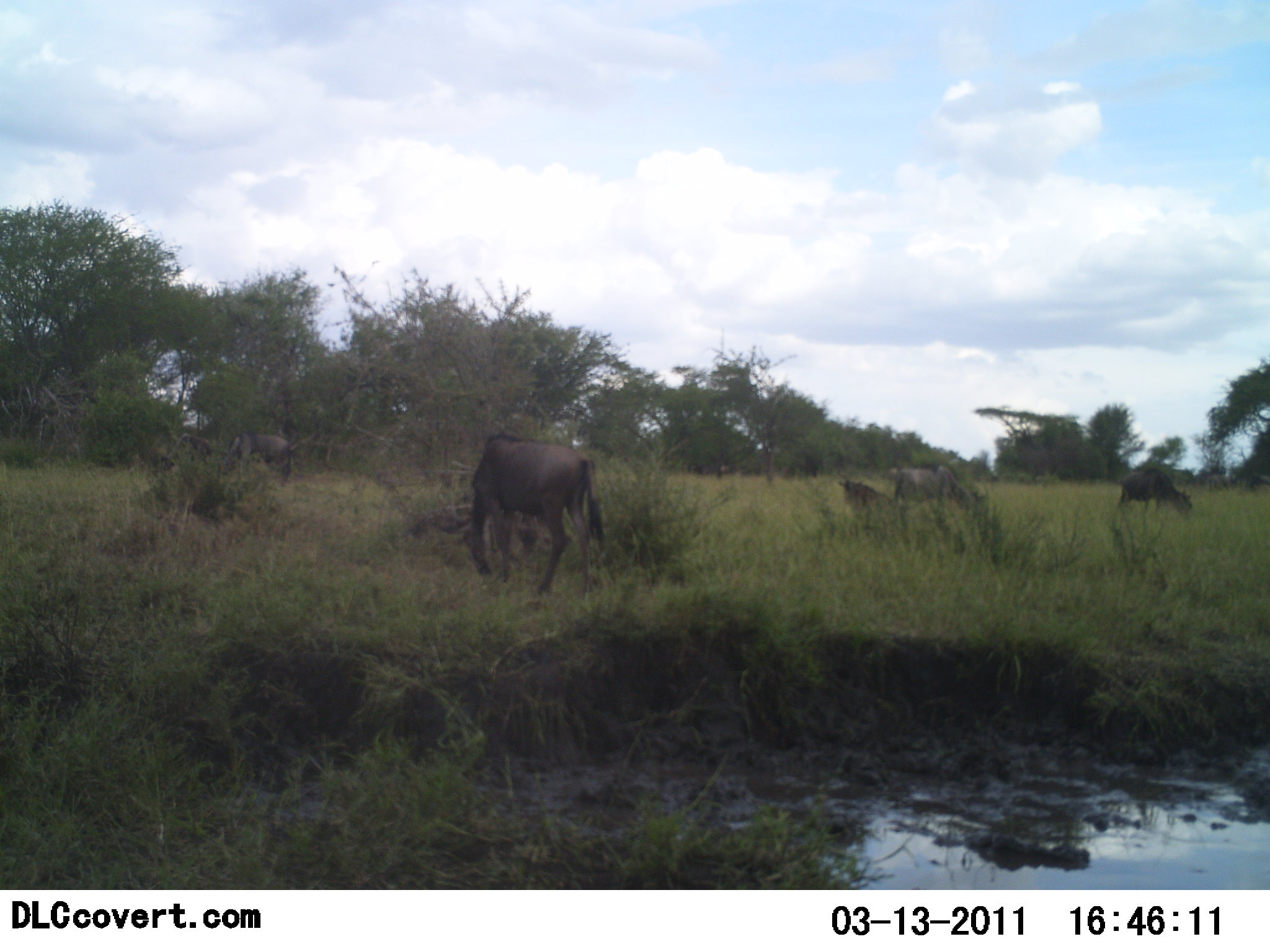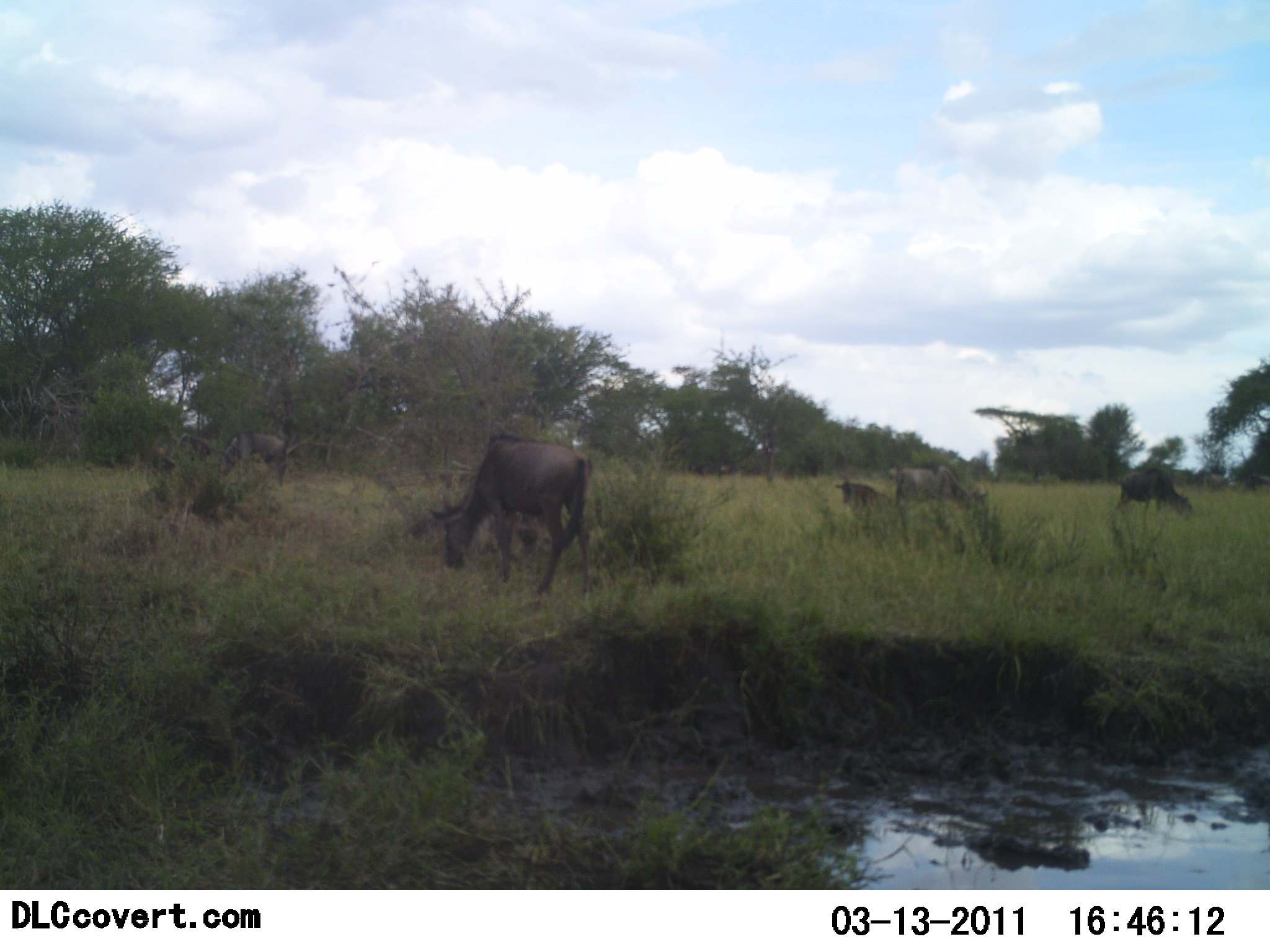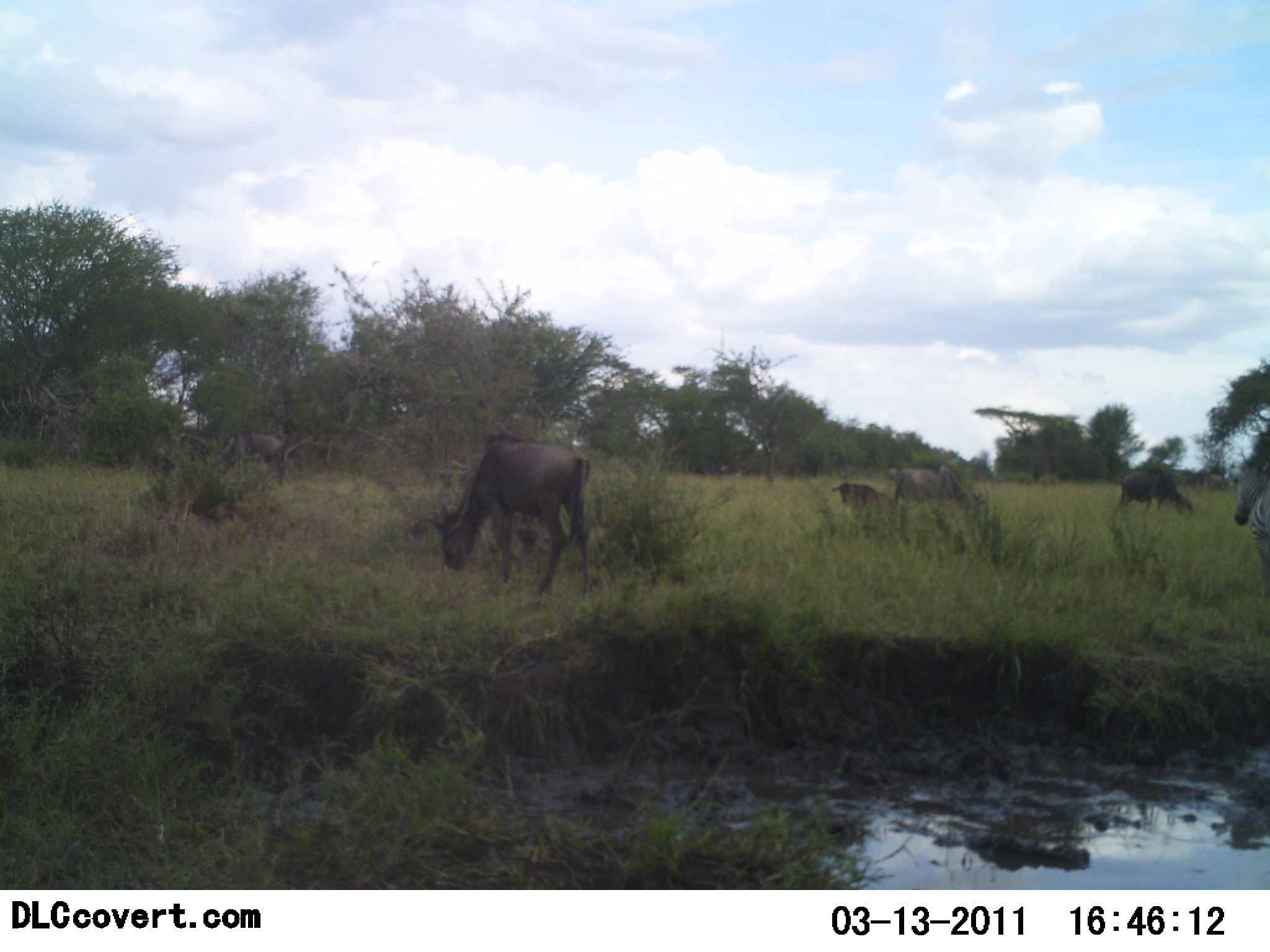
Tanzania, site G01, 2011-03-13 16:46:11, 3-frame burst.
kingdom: Animalia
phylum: Chordata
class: Mammalia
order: Artiodactyla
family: Bovidae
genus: Connochaetes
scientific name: Connochaetes taurinus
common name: blue wildebeest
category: wildebeest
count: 5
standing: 17%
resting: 17%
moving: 8%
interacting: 0%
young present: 8%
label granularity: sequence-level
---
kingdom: Animalia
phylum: Chordata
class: Mammalia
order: Perissodactyla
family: Equidae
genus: Equus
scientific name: Equus quagga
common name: plains zebra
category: zebra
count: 1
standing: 10%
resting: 0%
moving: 90%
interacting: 0%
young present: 0%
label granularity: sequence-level